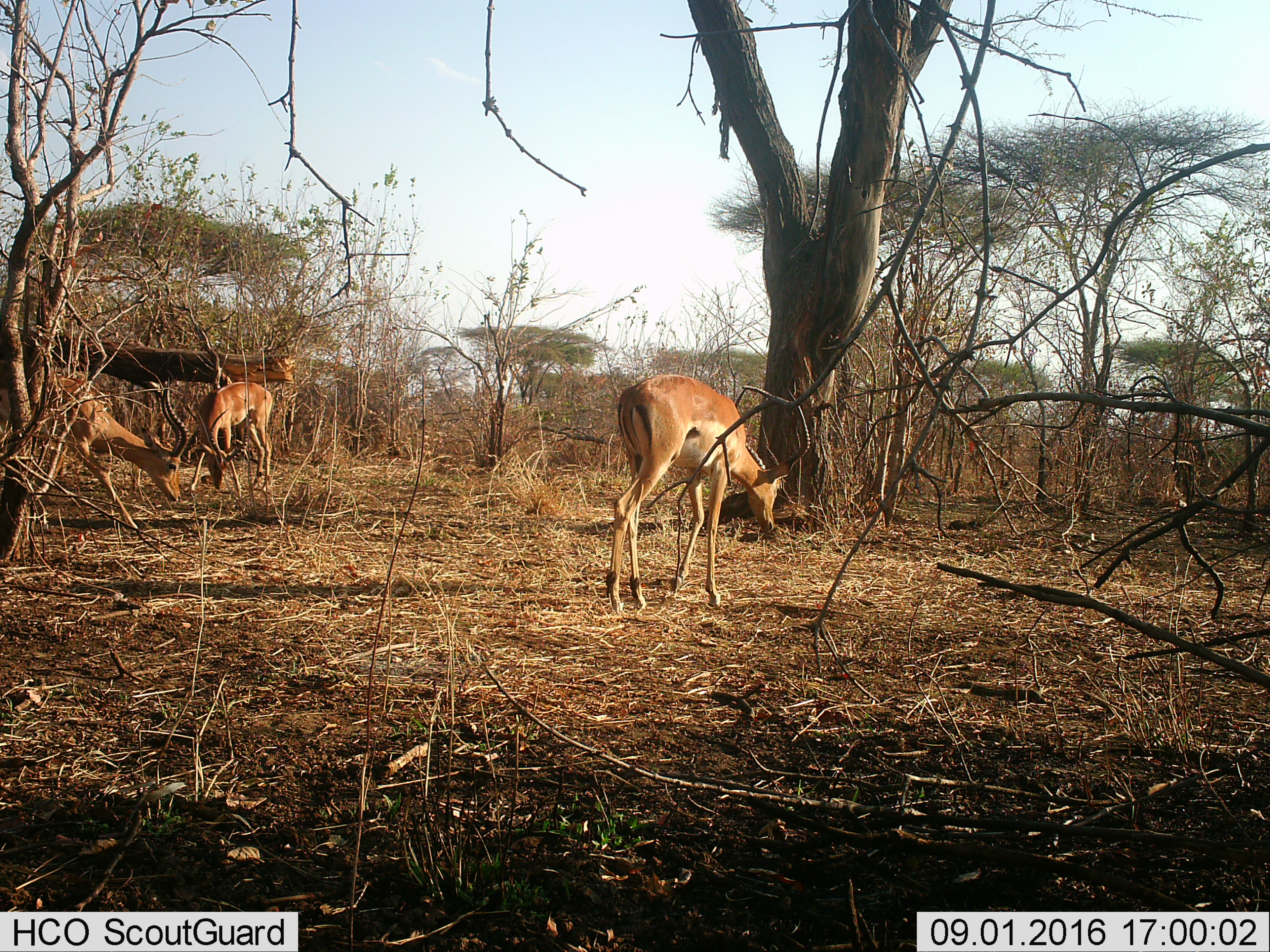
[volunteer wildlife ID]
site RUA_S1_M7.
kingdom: Animalia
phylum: Chordata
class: Mammalia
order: Artiodactyla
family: Bovidae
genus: Aepyceros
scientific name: Aepyceros melampus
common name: impala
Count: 3.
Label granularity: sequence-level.